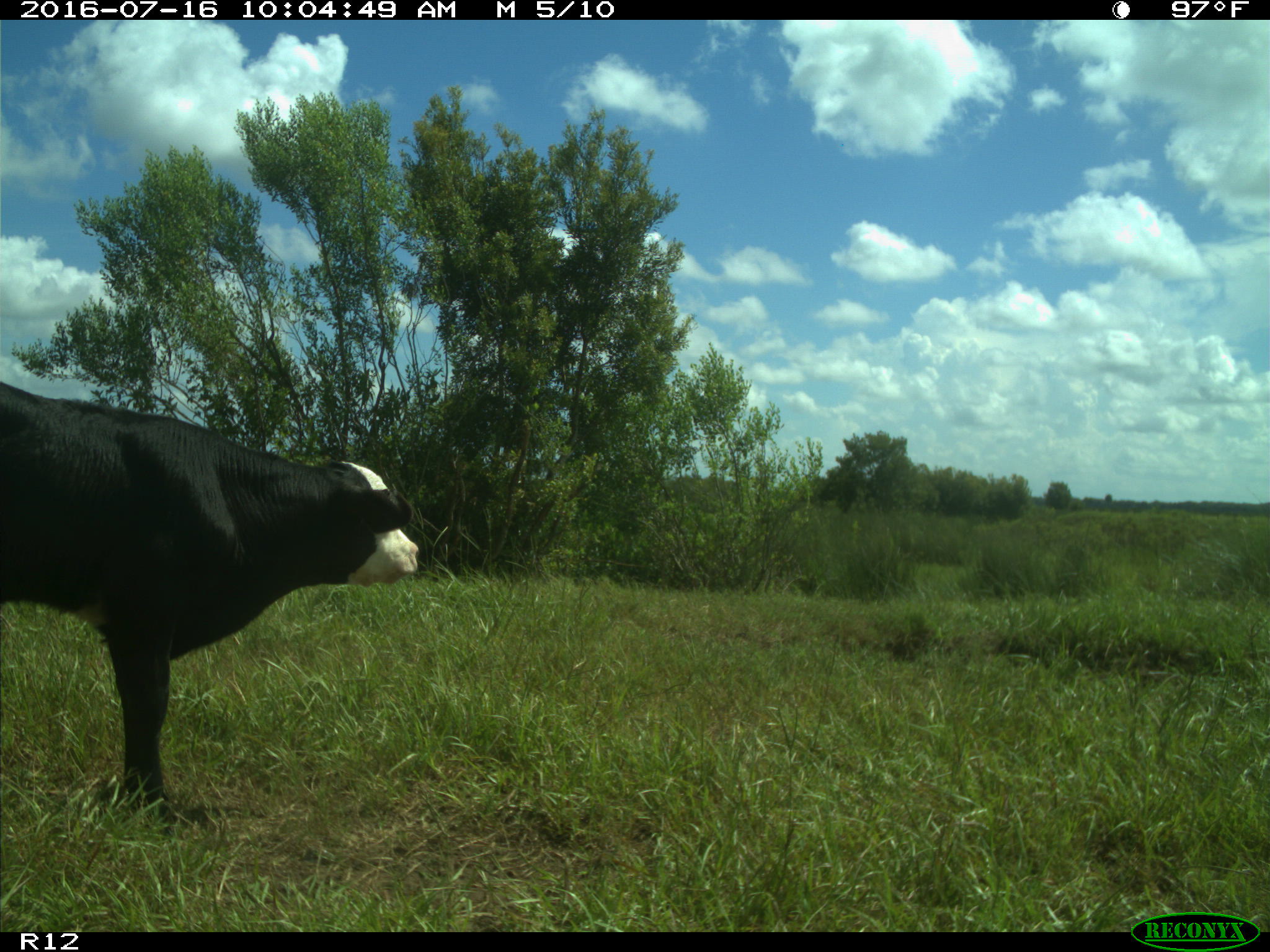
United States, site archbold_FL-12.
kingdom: Animalia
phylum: Chordata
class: Mammalia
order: Artiodactyla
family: Bovidae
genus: Bos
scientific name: Bos taurus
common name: domestic cow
Bos taurus (domestic cow).